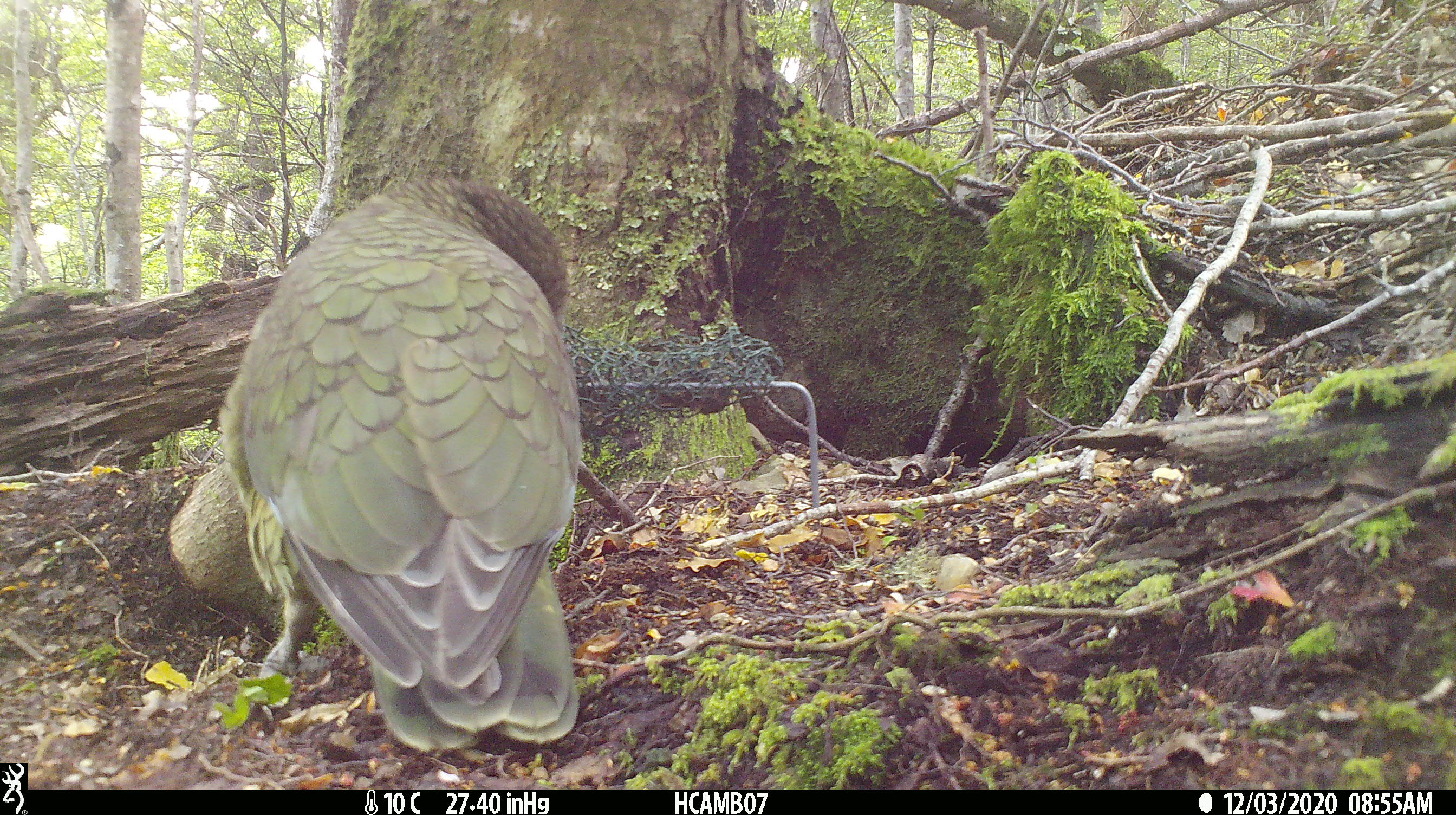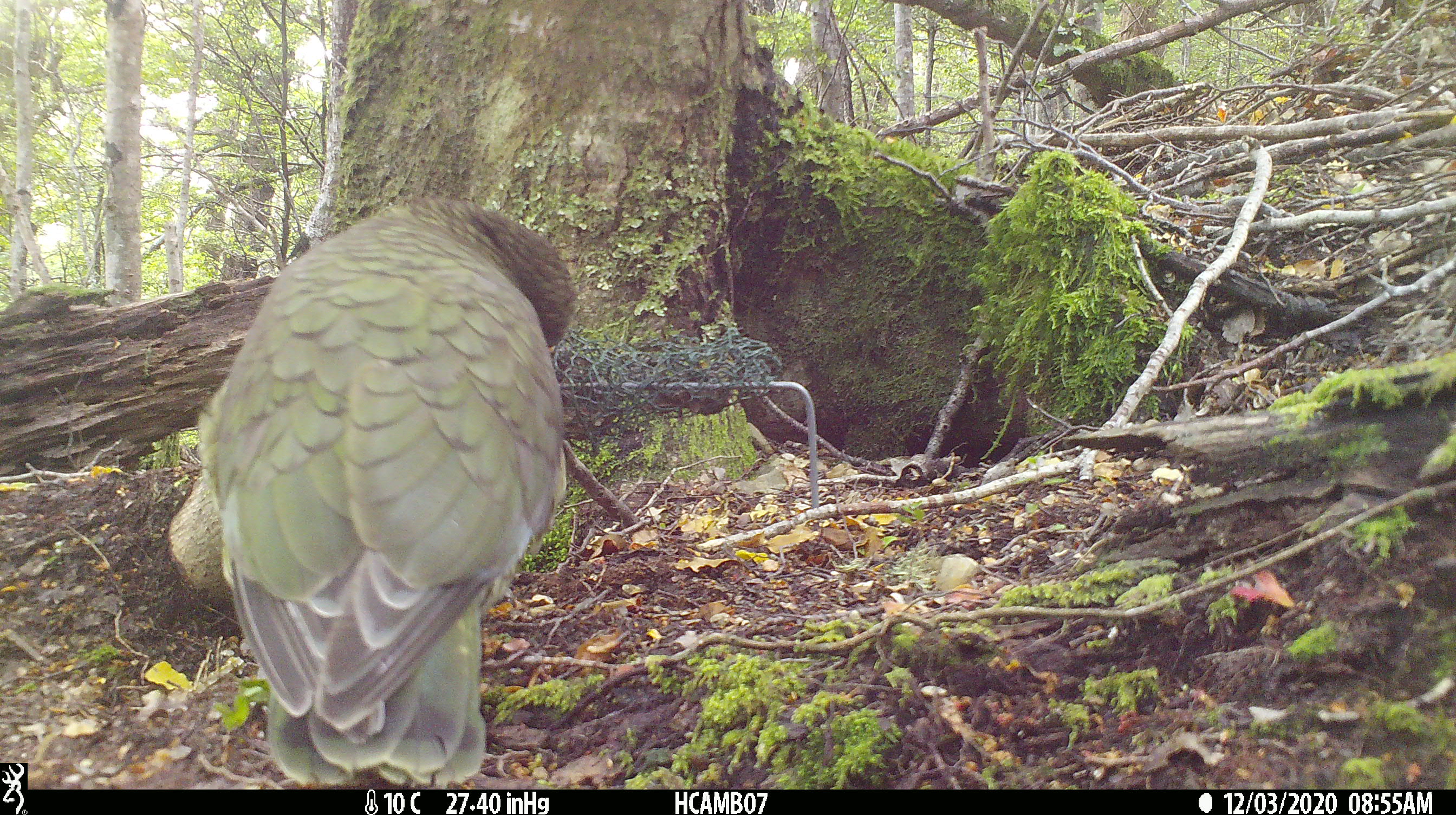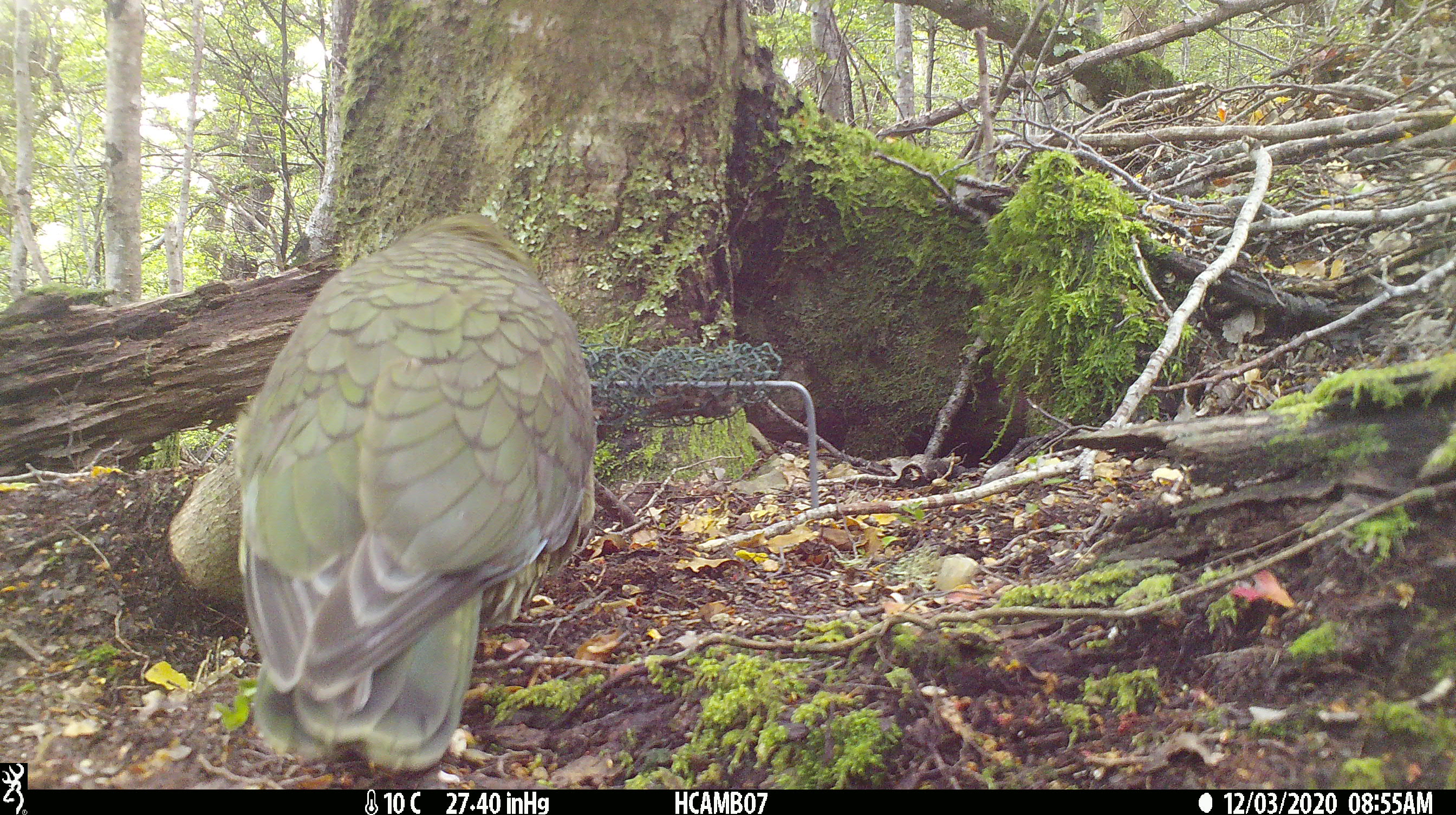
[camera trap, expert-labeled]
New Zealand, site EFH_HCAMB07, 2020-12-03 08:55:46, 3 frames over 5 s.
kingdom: Animalia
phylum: Chordata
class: Aves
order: Psittaciformes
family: Strigopidae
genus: Nestor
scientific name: Nestor notabilis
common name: kea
Kea (Nestor notabilis).